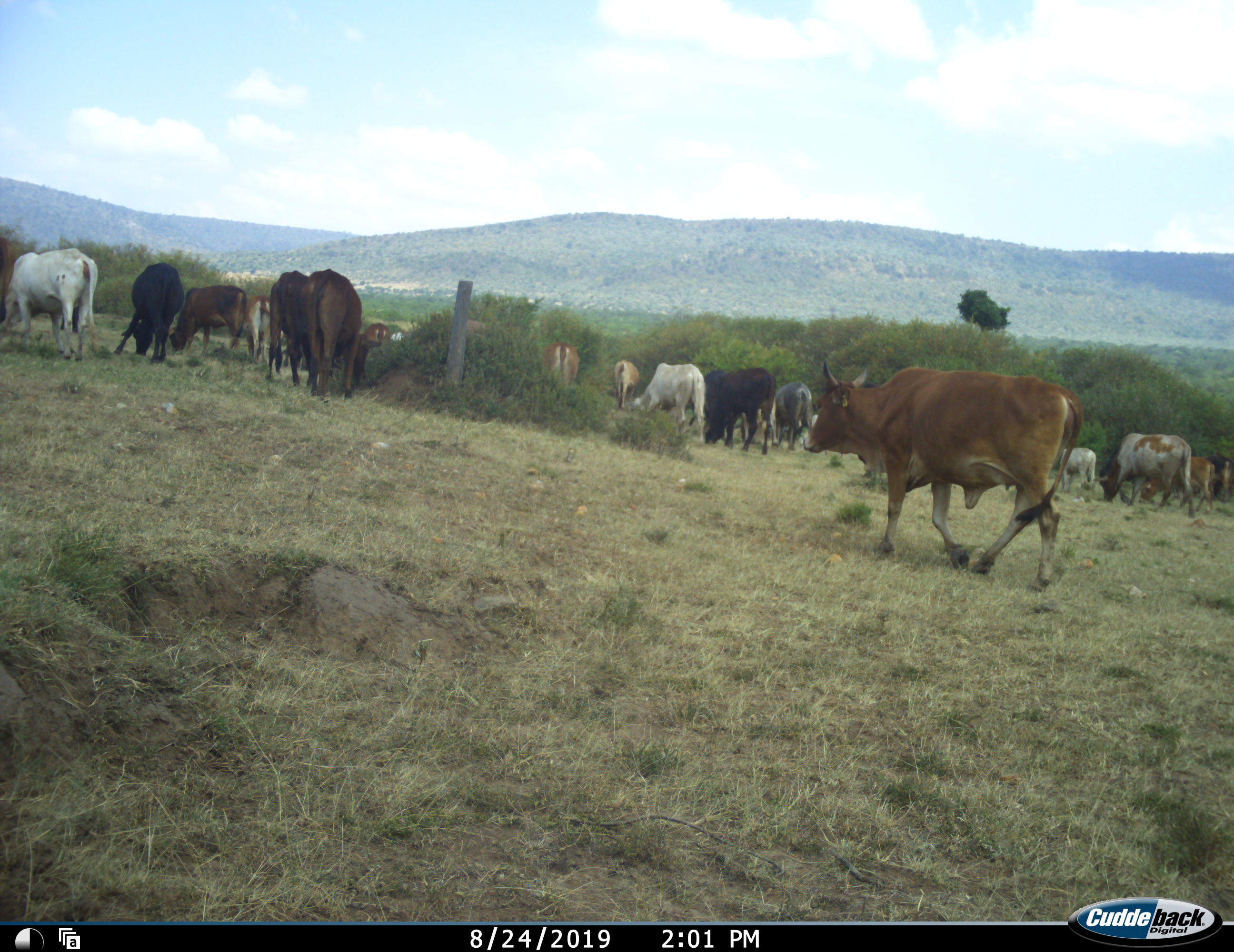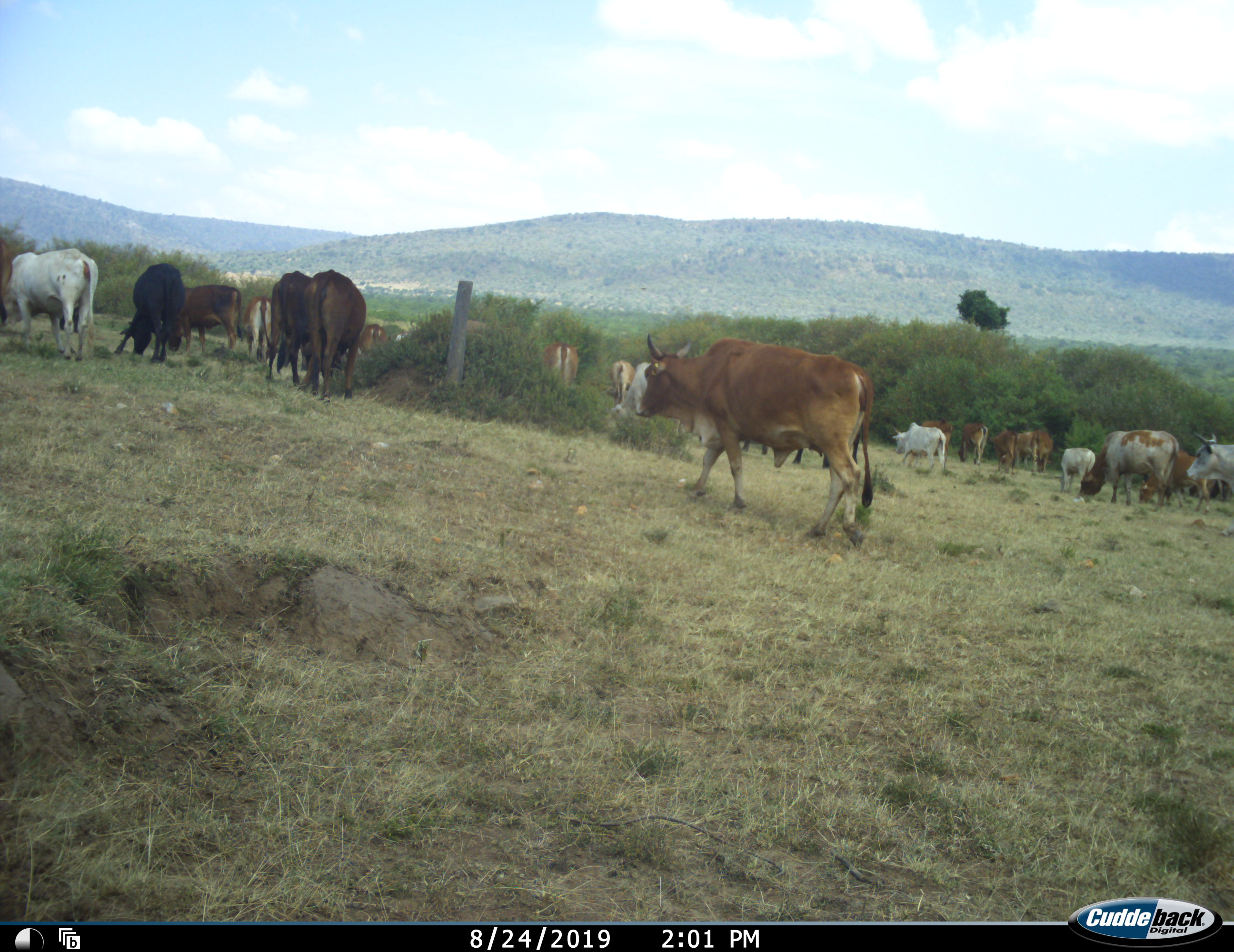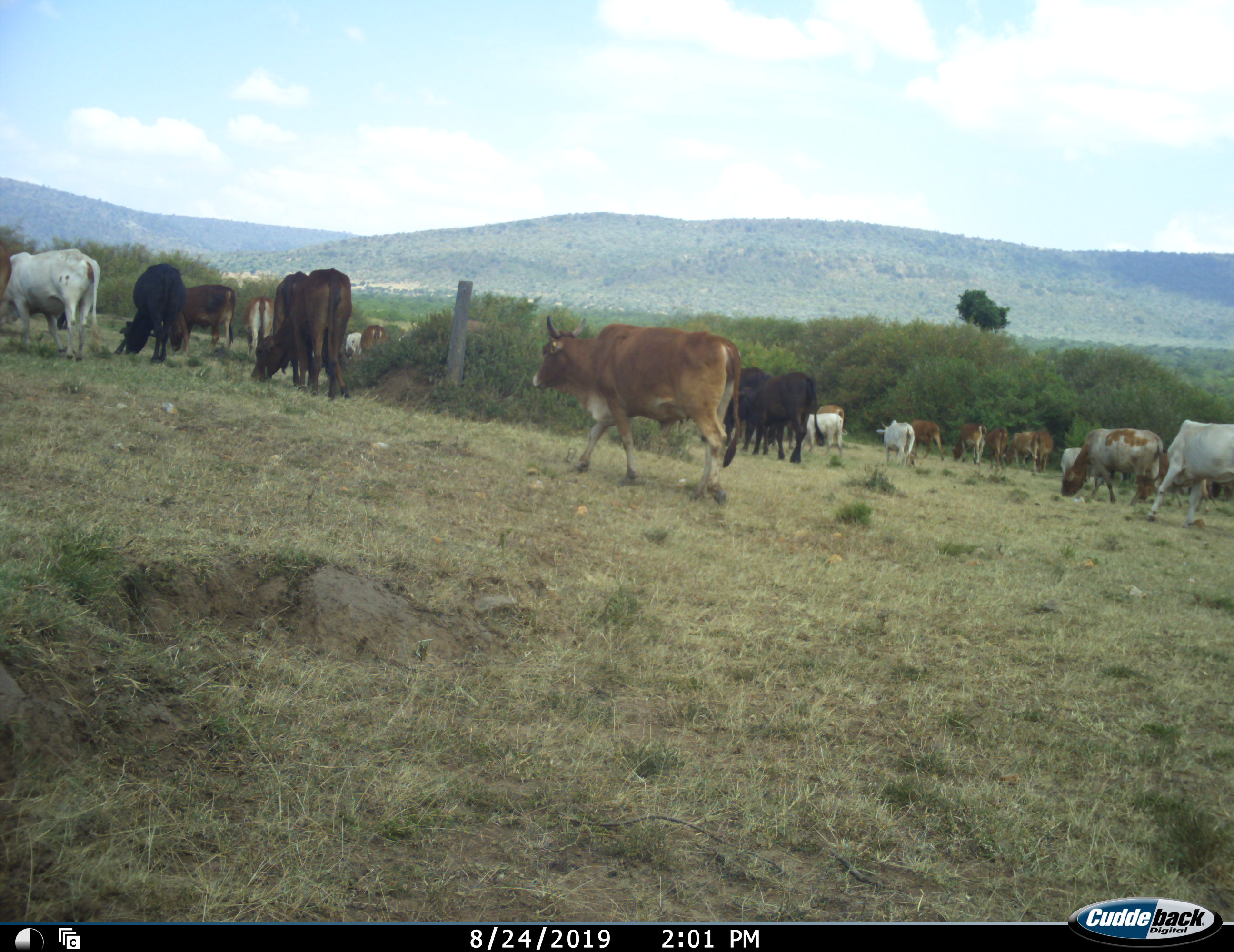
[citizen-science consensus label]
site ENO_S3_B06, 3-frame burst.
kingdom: Animalia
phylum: Chordata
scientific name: Vertebrata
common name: domestic animal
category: domesticanimal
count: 11-50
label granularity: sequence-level